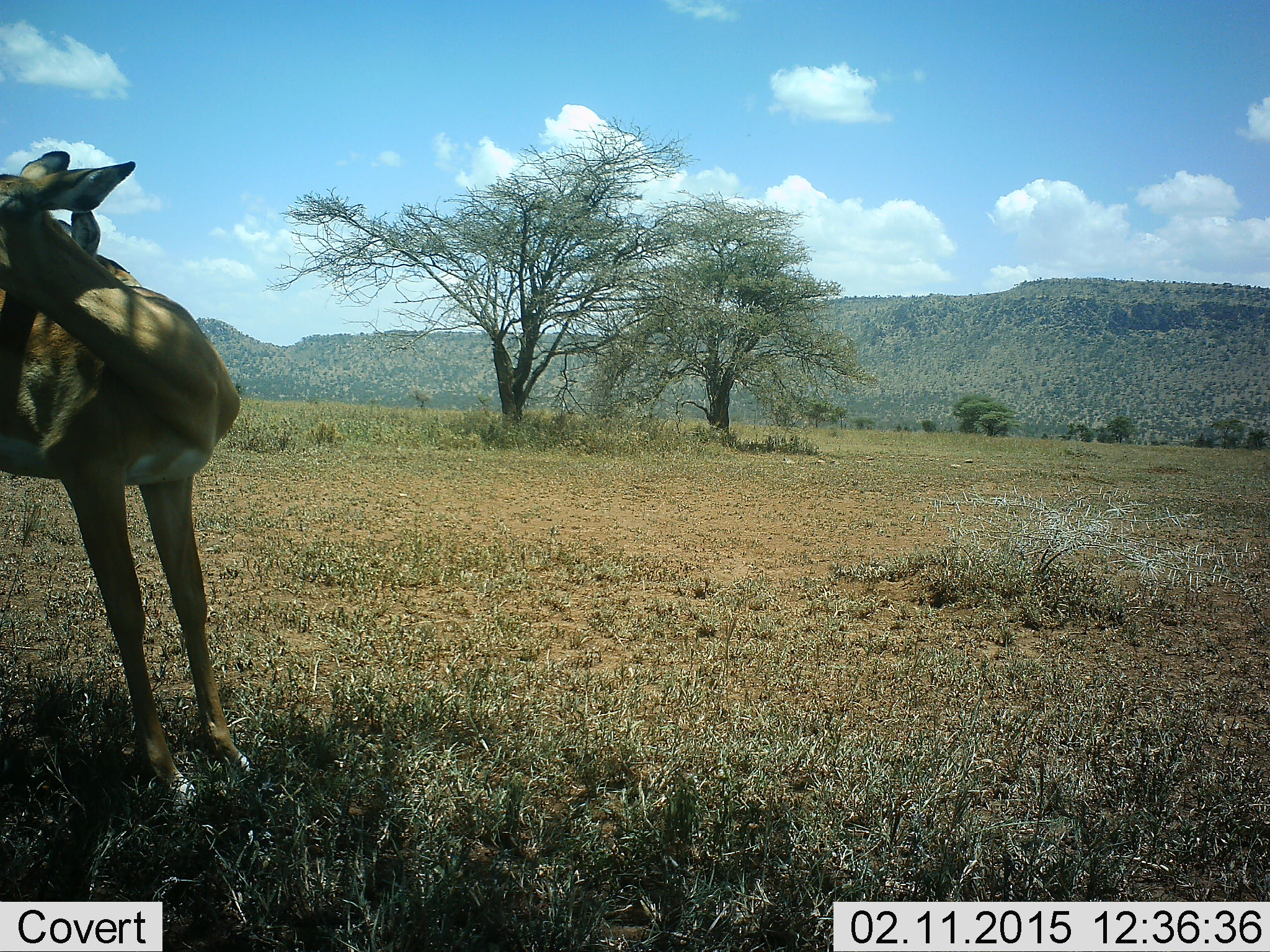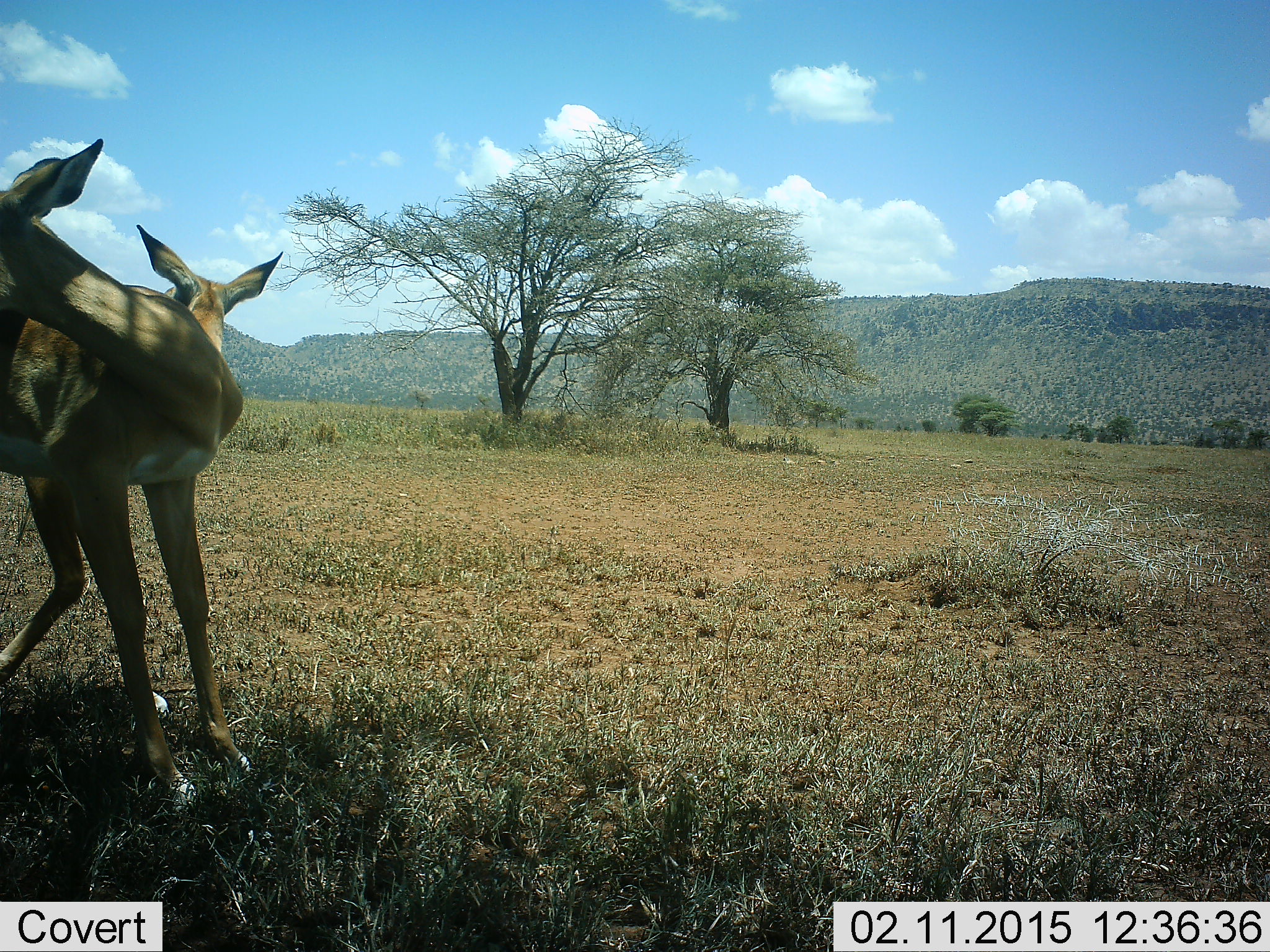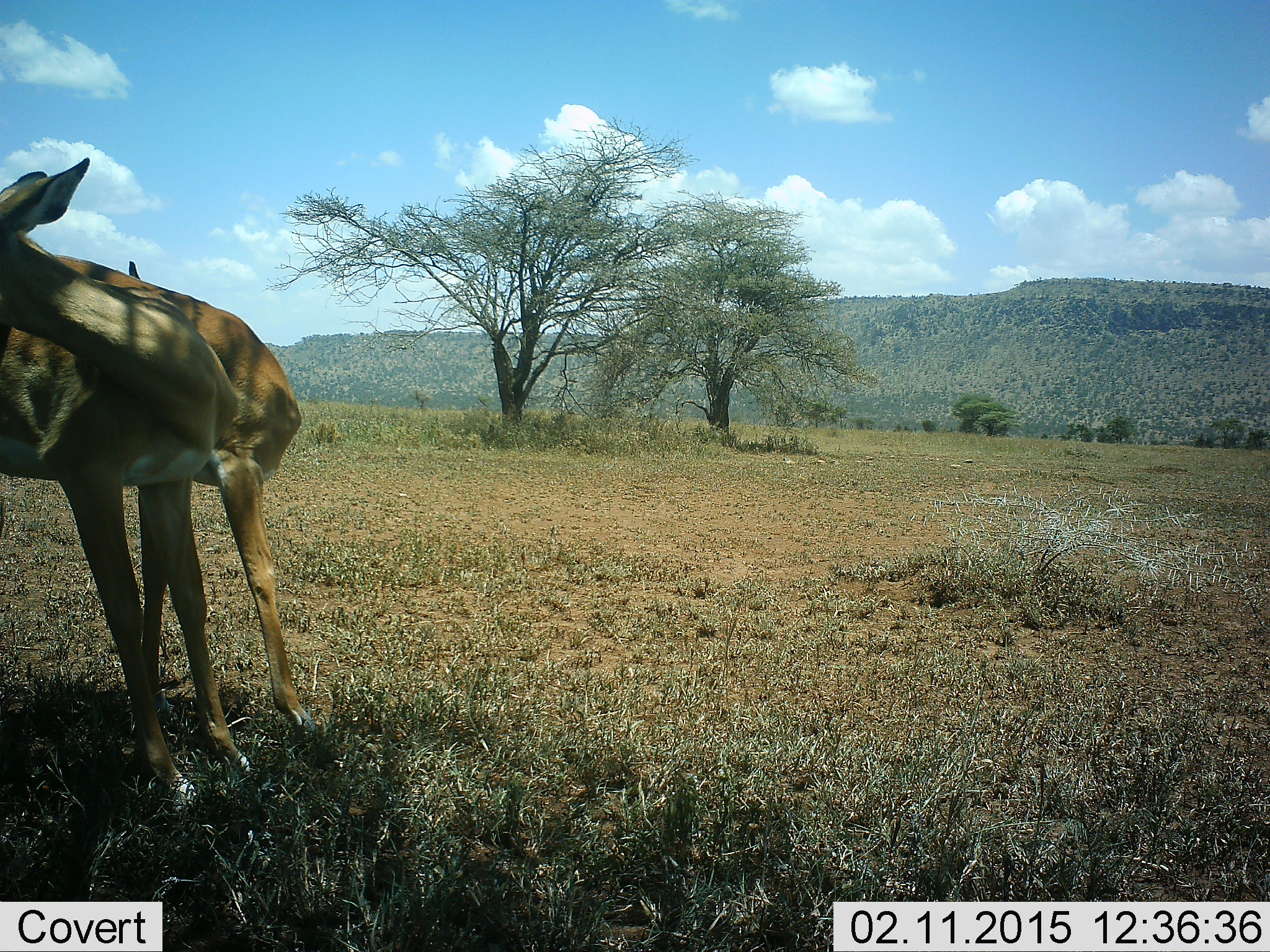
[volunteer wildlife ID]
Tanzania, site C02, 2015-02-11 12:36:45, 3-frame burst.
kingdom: Animalia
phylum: Chordata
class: Mammalia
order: Artiodactyla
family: Bovidae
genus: Aepyceros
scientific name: Aepyceros melampus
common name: impala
Impala (Aepyceros melampus), count 2. Behavior (volunteer vote fractions): standing 90%, resting 0%, moving 40%, interacting 10%. Young present (vote fraction): 0%. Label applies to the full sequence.